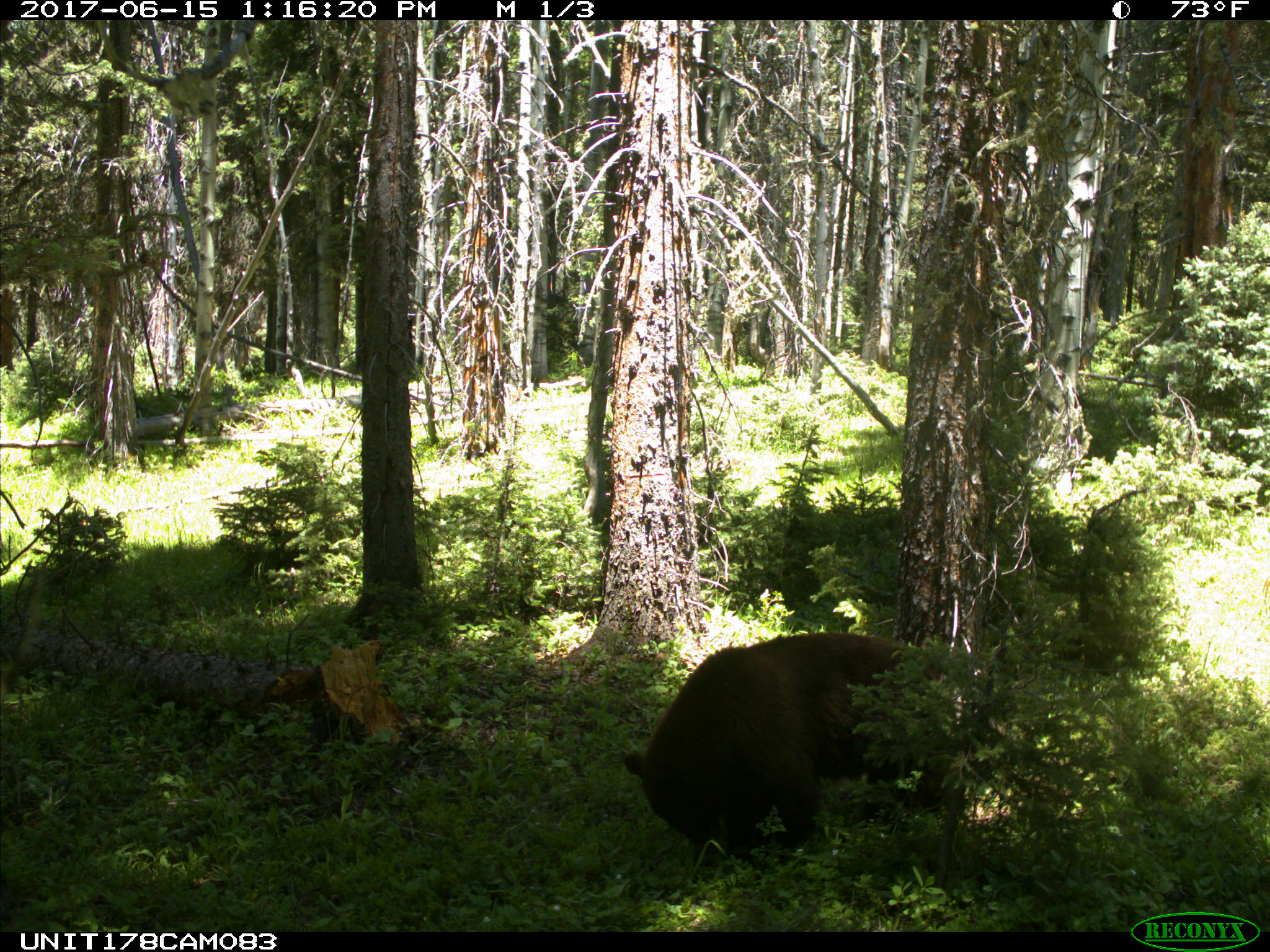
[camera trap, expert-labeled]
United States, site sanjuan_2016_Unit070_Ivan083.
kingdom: Animalia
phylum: Chordata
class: Mammalia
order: Carnivora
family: Ursidae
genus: Ursus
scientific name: Ursus americanus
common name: american black bear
Ursus americanus (american black bear).